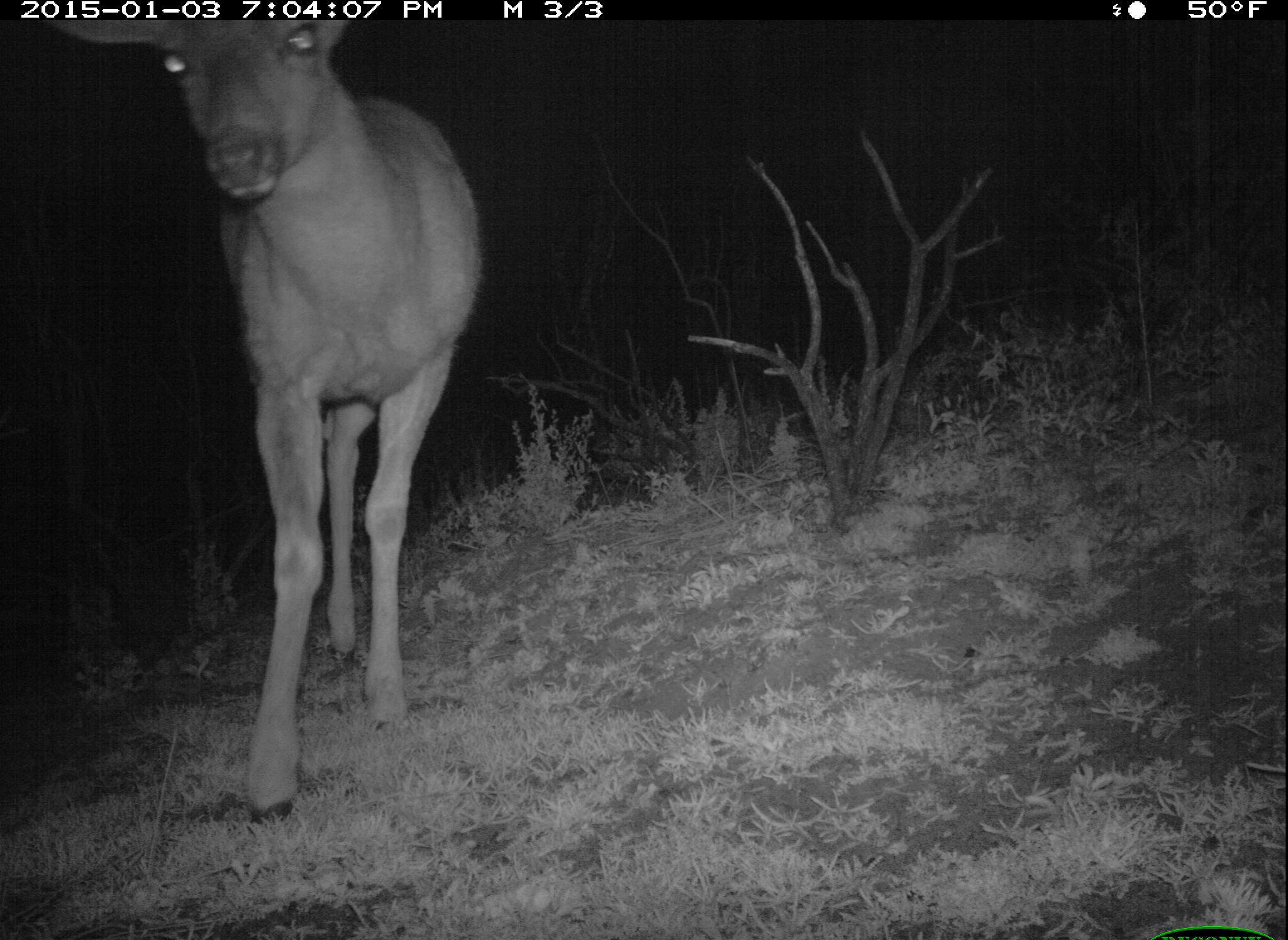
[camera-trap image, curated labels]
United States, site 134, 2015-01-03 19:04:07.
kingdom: Animalia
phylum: Chordata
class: Mammalia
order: Artiodactyla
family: Cervidae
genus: Odocoileus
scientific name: Odocoileus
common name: deer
Deer (Odocoileus).